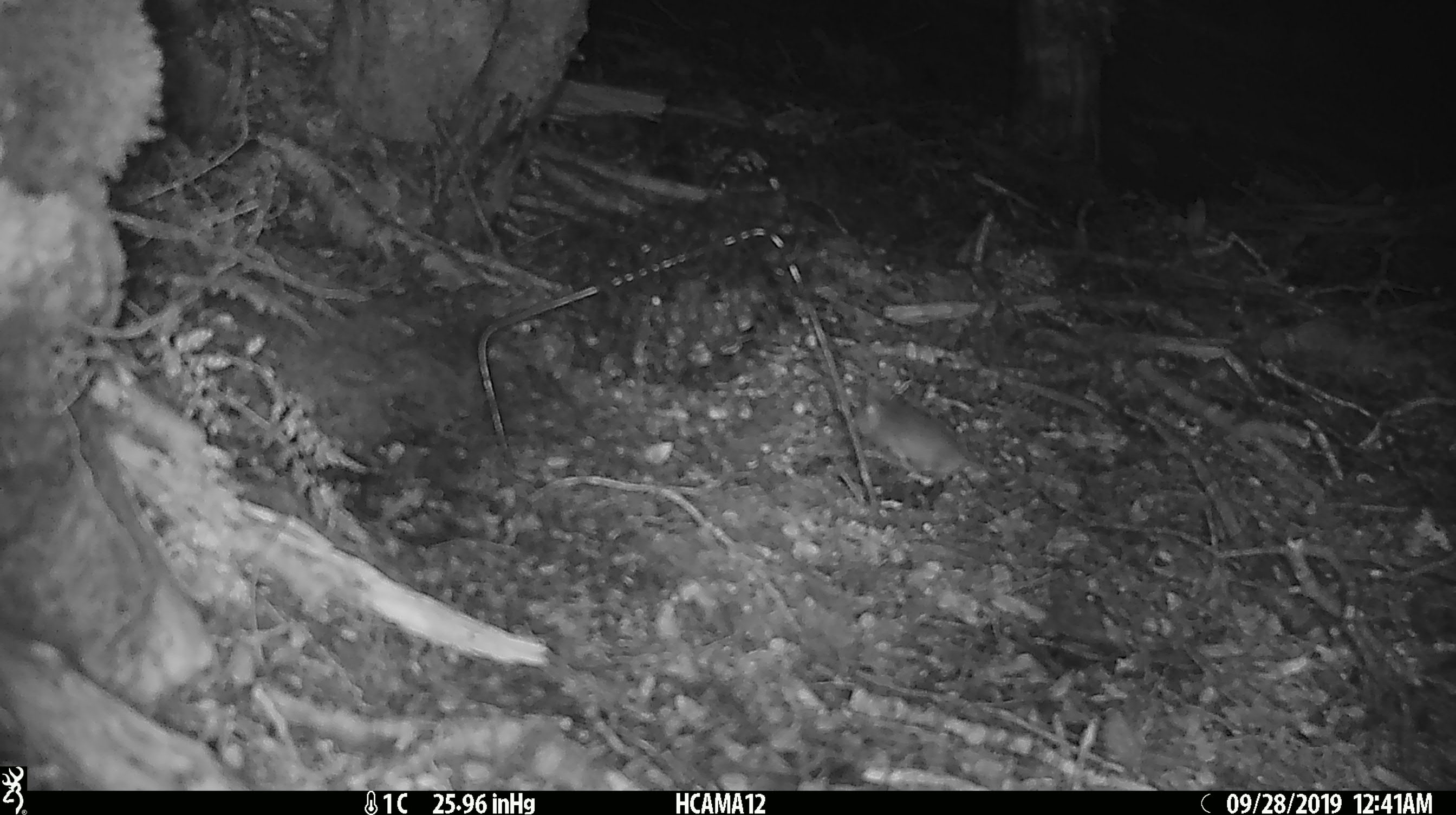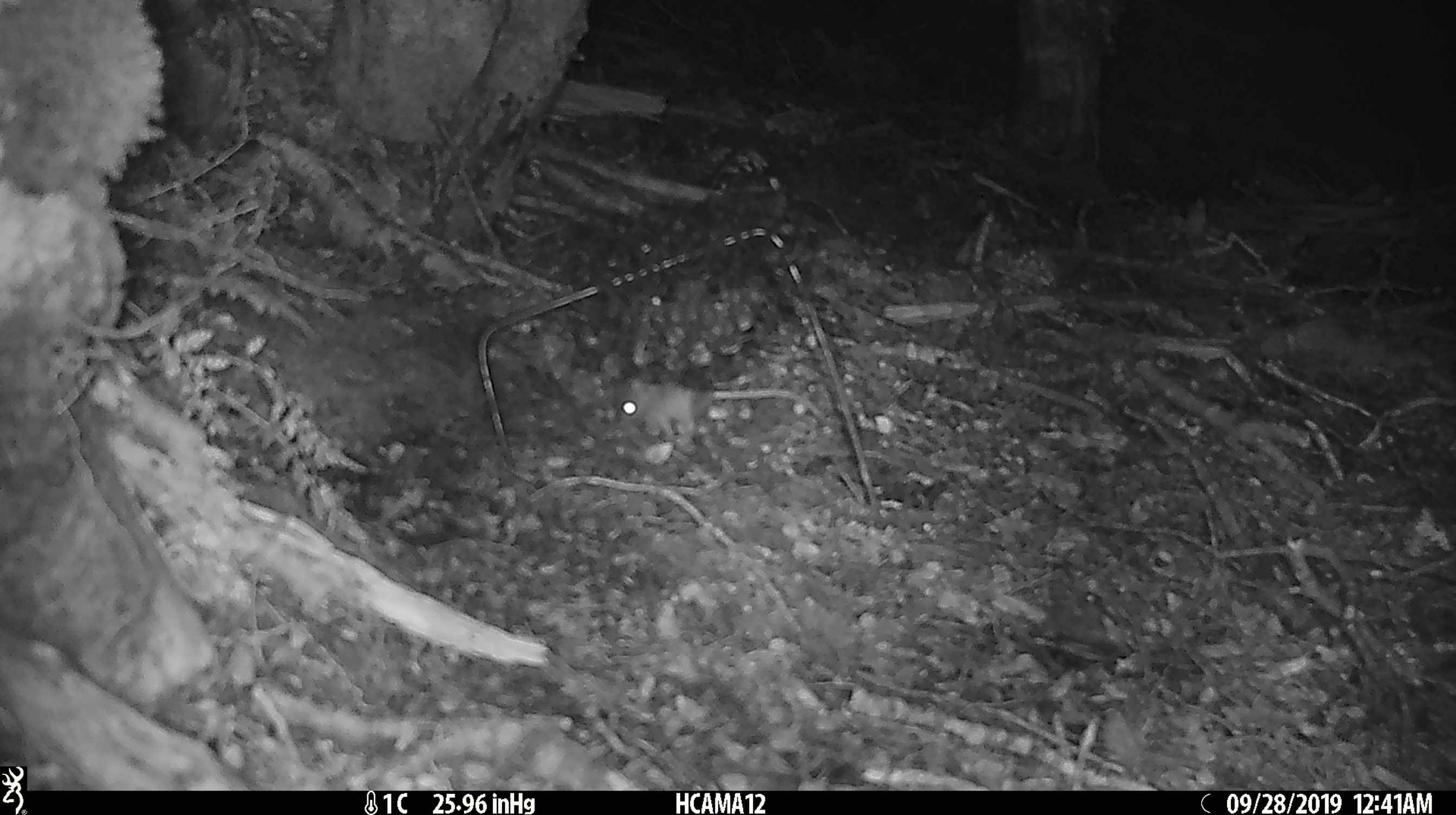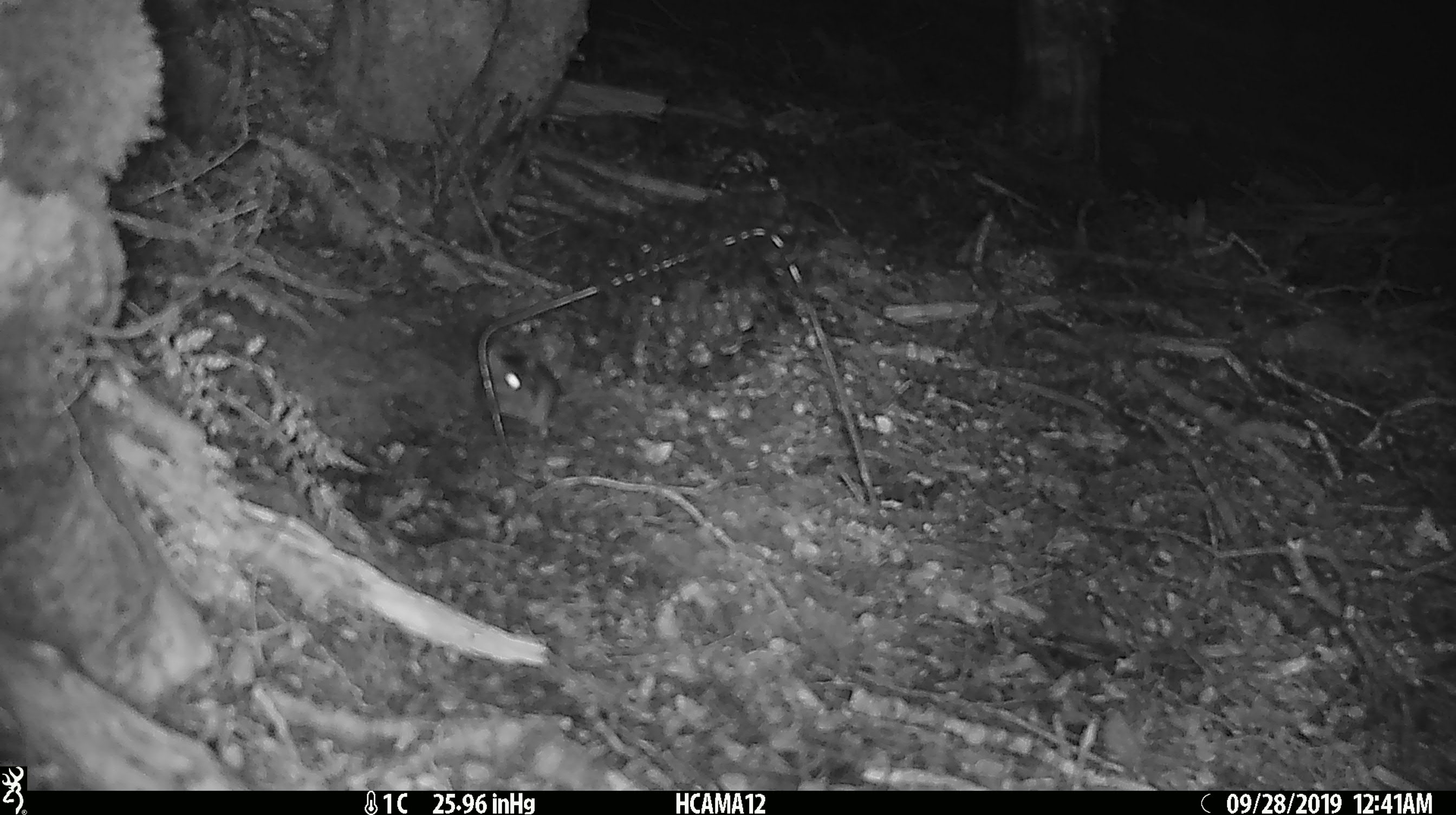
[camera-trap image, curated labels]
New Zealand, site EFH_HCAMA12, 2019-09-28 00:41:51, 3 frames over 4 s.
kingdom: Animalia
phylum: Chordata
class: Mammalia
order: Rodentia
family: Muridae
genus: Mus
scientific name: Mus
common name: mouse